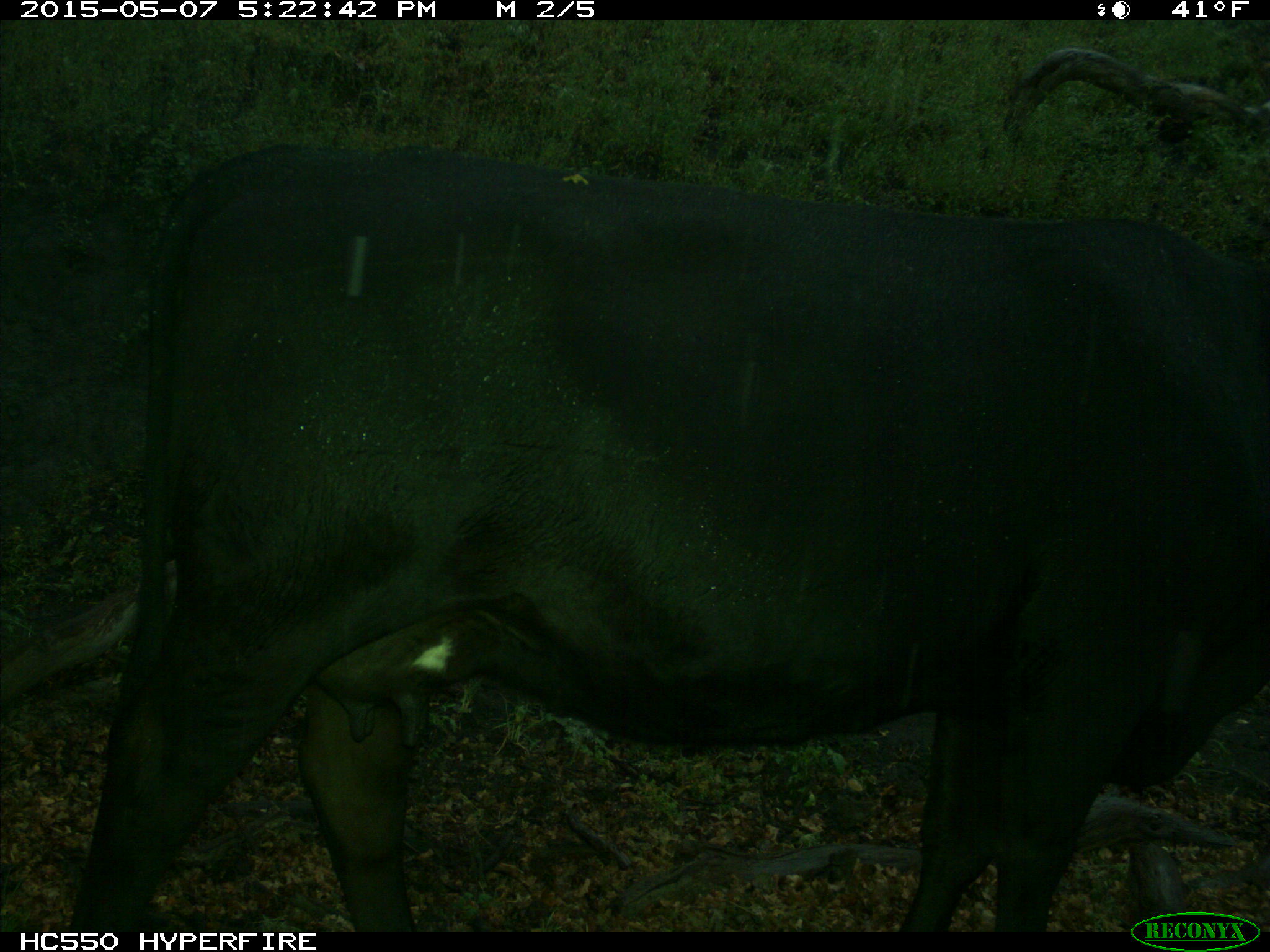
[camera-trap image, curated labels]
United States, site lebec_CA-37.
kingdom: Animalia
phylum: Chordata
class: Mammalia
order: Artiodactyla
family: Bovidae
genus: Bos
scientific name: Bos taurus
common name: domestic cow